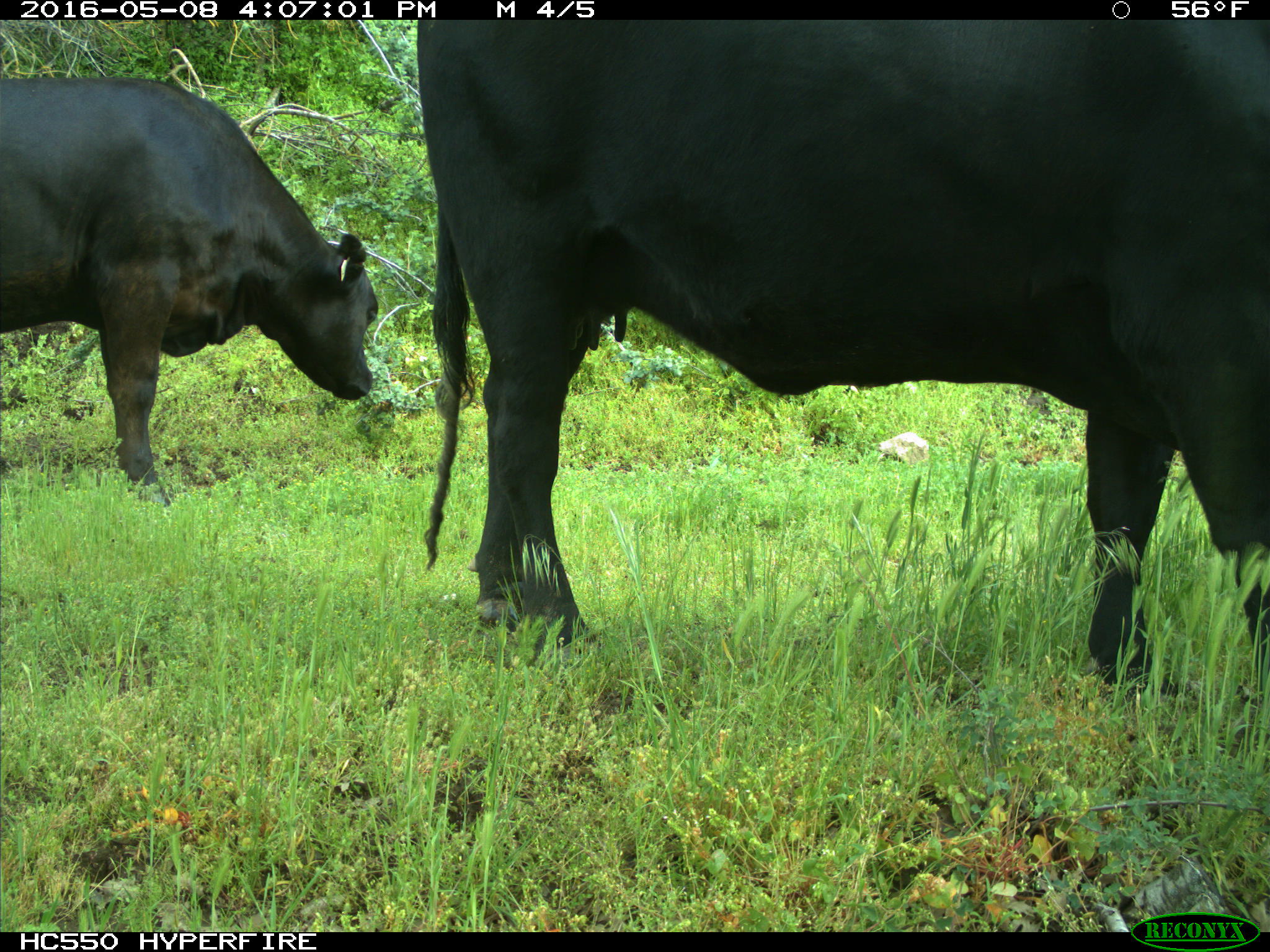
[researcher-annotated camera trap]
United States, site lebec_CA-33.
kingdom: Animalia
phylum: Chordata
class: Mammalia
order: Artiodactyla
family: Bovidae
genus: Bos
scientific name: Bos taurus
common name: domestic cow